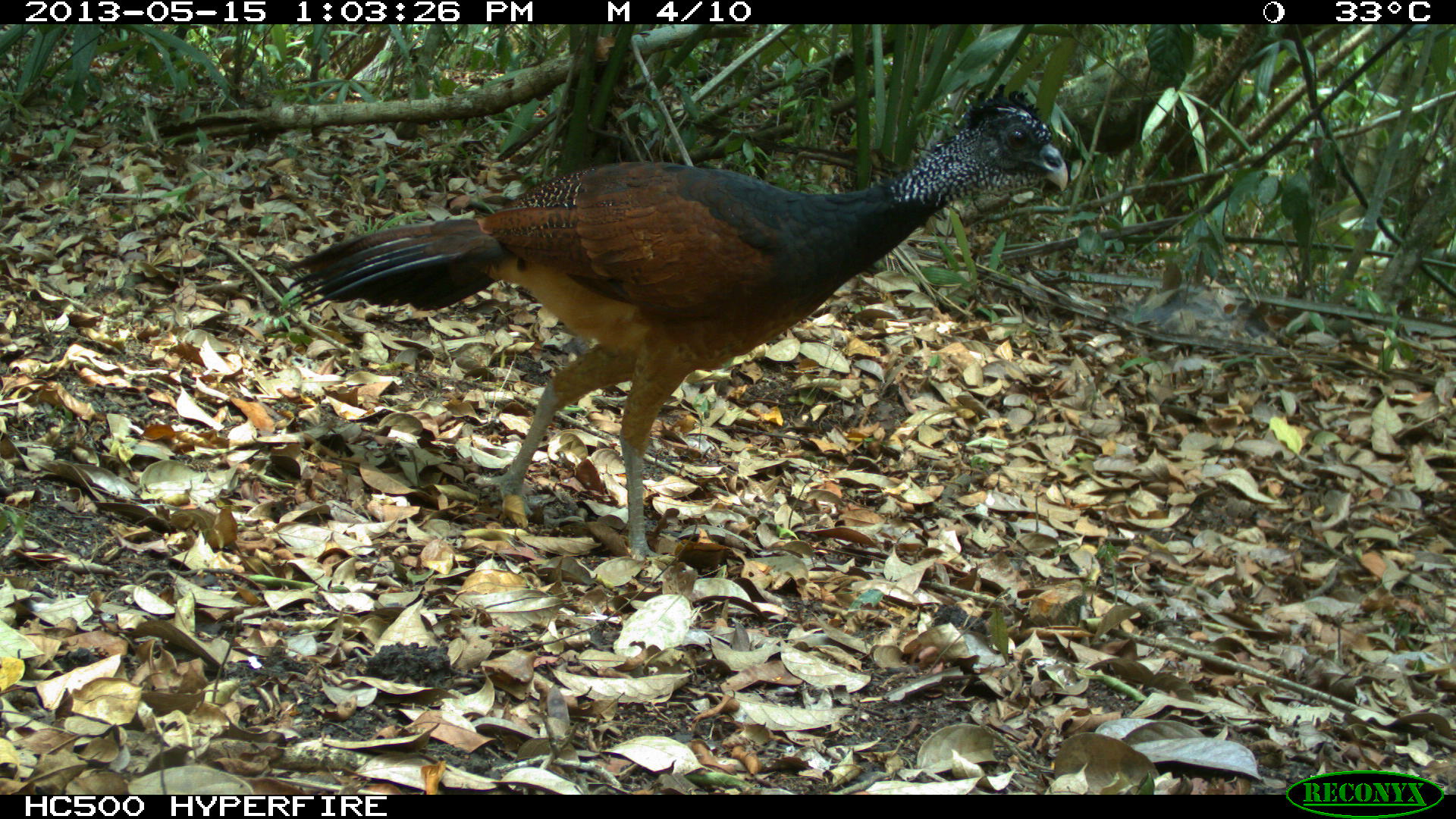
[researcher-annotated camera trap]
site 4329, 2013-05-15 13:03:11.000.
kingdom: Animalia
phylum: Chordata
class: Aves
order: Galliformes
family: Cracidae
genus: Crax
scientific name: Crax rubra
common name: great curassow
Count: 3.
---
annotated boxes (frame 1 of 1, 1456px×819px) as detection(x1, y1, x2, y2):
crax rubra: detection(282, 83, 1067, 560)